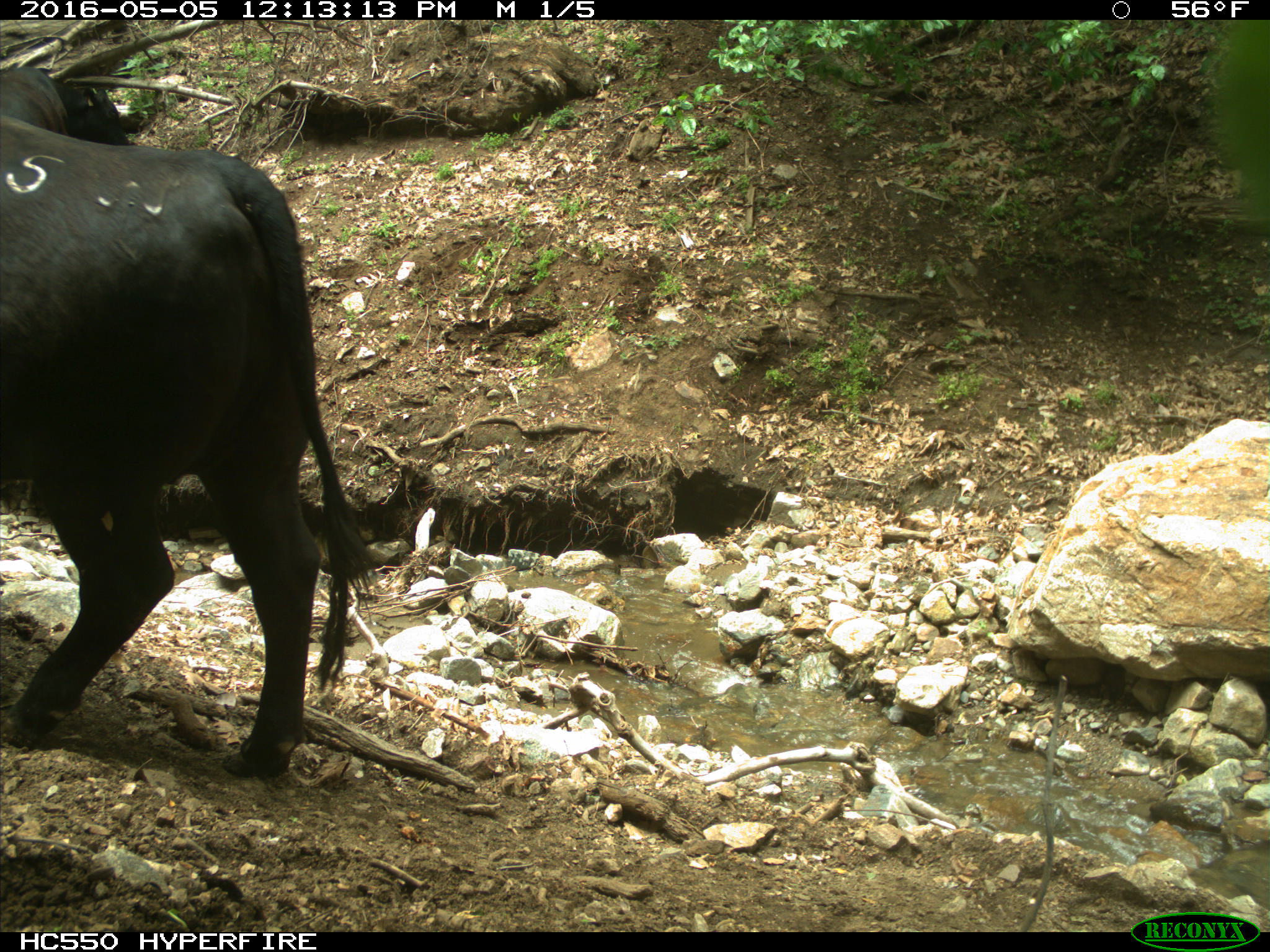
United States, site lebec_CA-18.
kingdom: Animalia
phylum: Chordata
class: Mammalia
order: Artiodactyla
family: Bovidae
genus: Bos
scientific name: Bos taurus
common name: domestic cow